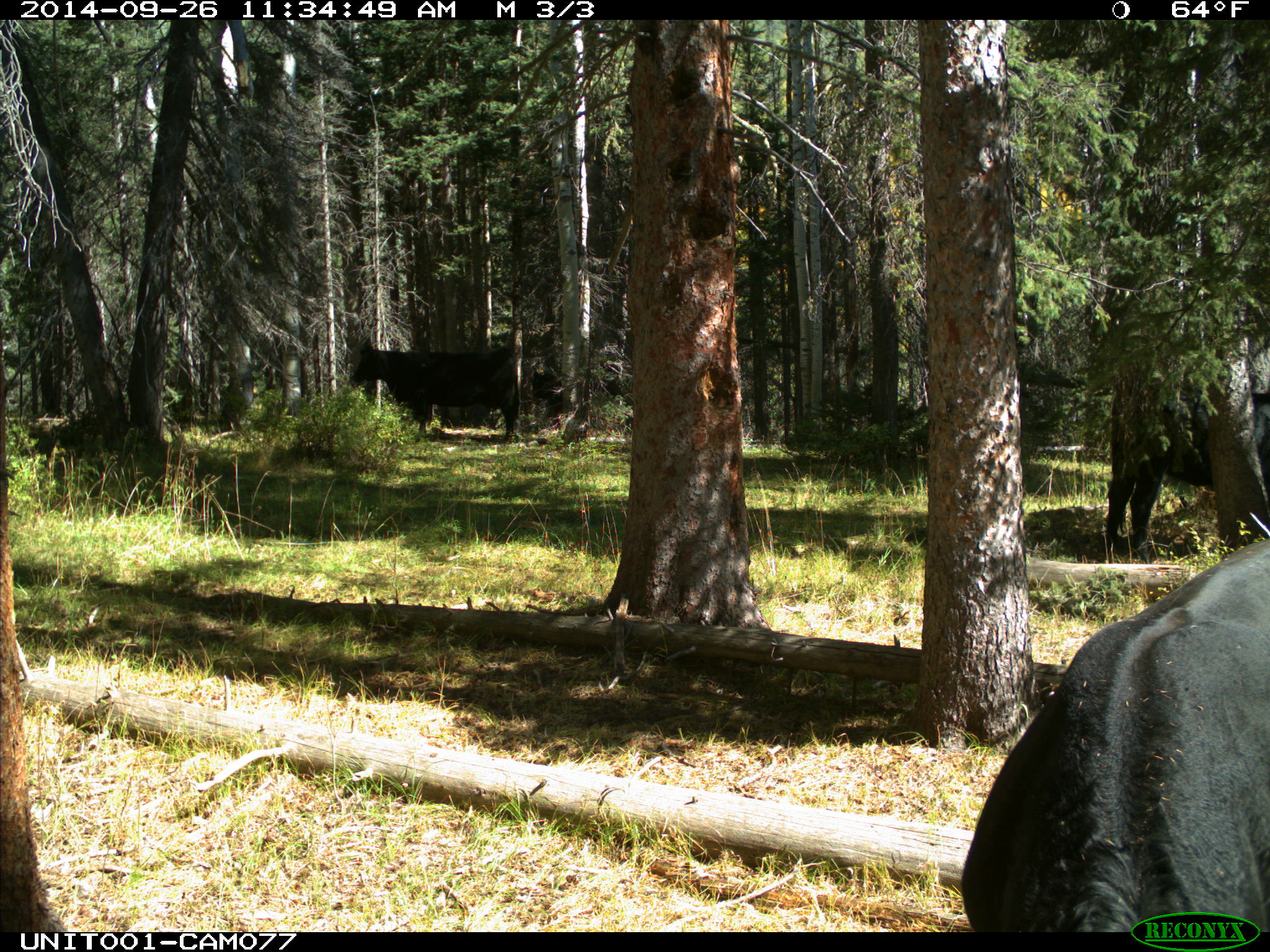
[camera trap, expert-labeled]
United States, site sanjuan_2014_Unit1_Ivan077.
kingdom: Animalia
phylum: Chordata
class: Mammalia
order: Artiodactyla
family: Bovidae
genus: Bos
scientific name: Bos taurus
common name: domestic cow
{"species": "Bos taurus (domestic cow)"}